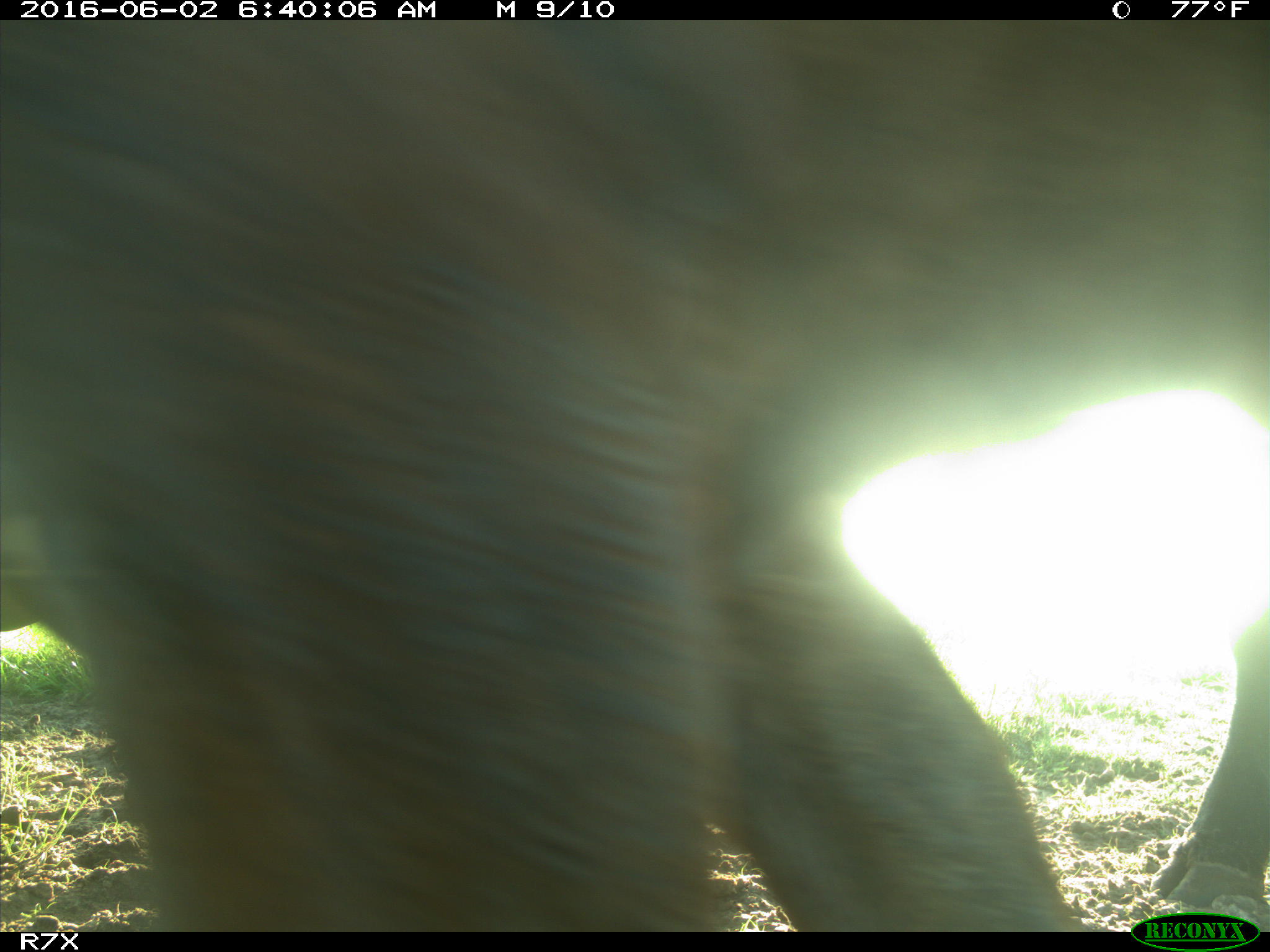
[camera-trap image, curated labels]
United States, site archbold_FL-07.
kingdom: Animalia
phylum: Chordata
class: Mammalia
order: Artiodactyla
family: Bovidae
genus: Bos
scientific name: Bos taurus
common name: domestic cow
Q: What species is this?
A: Bos taurus (domestic cow).